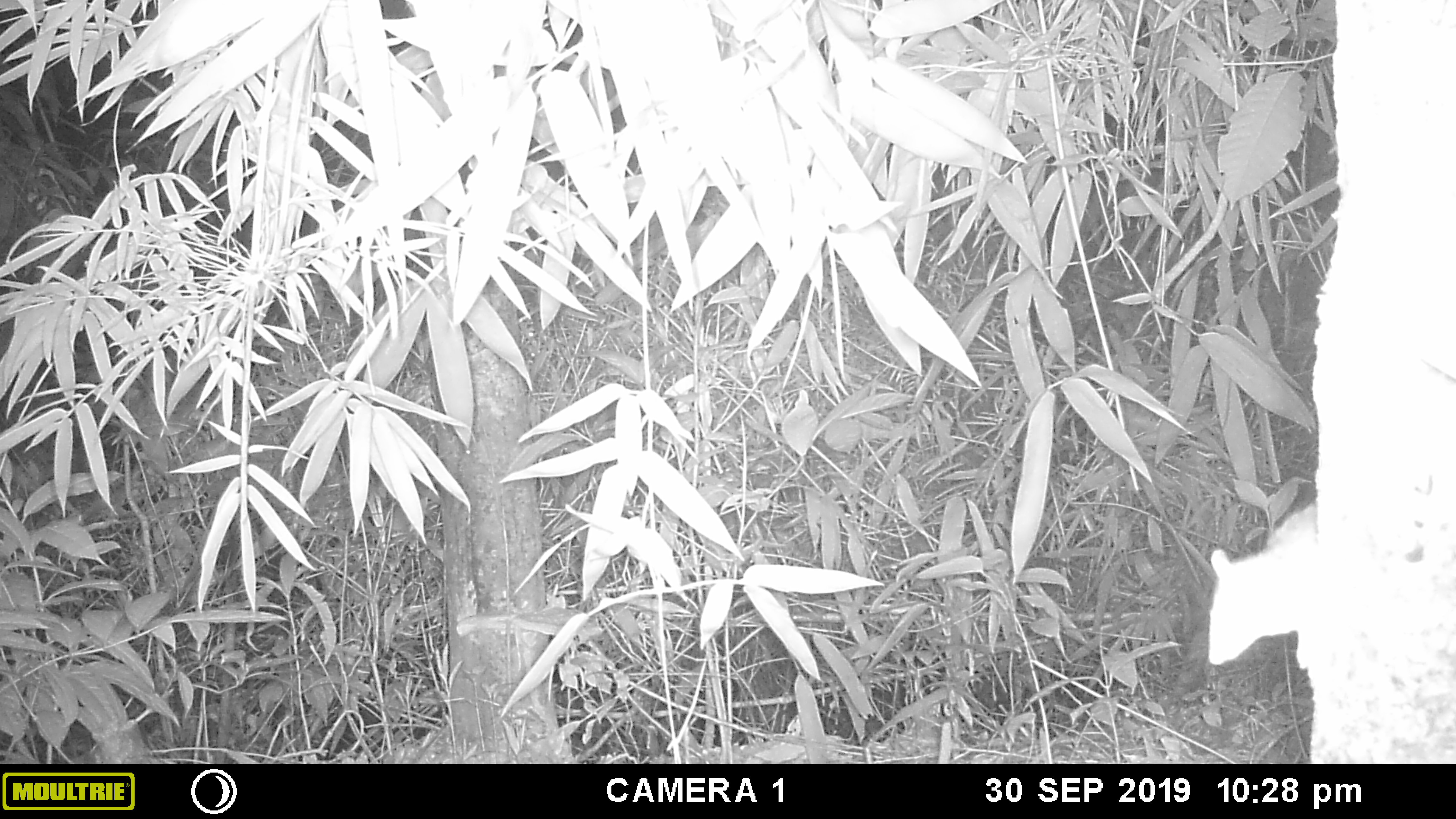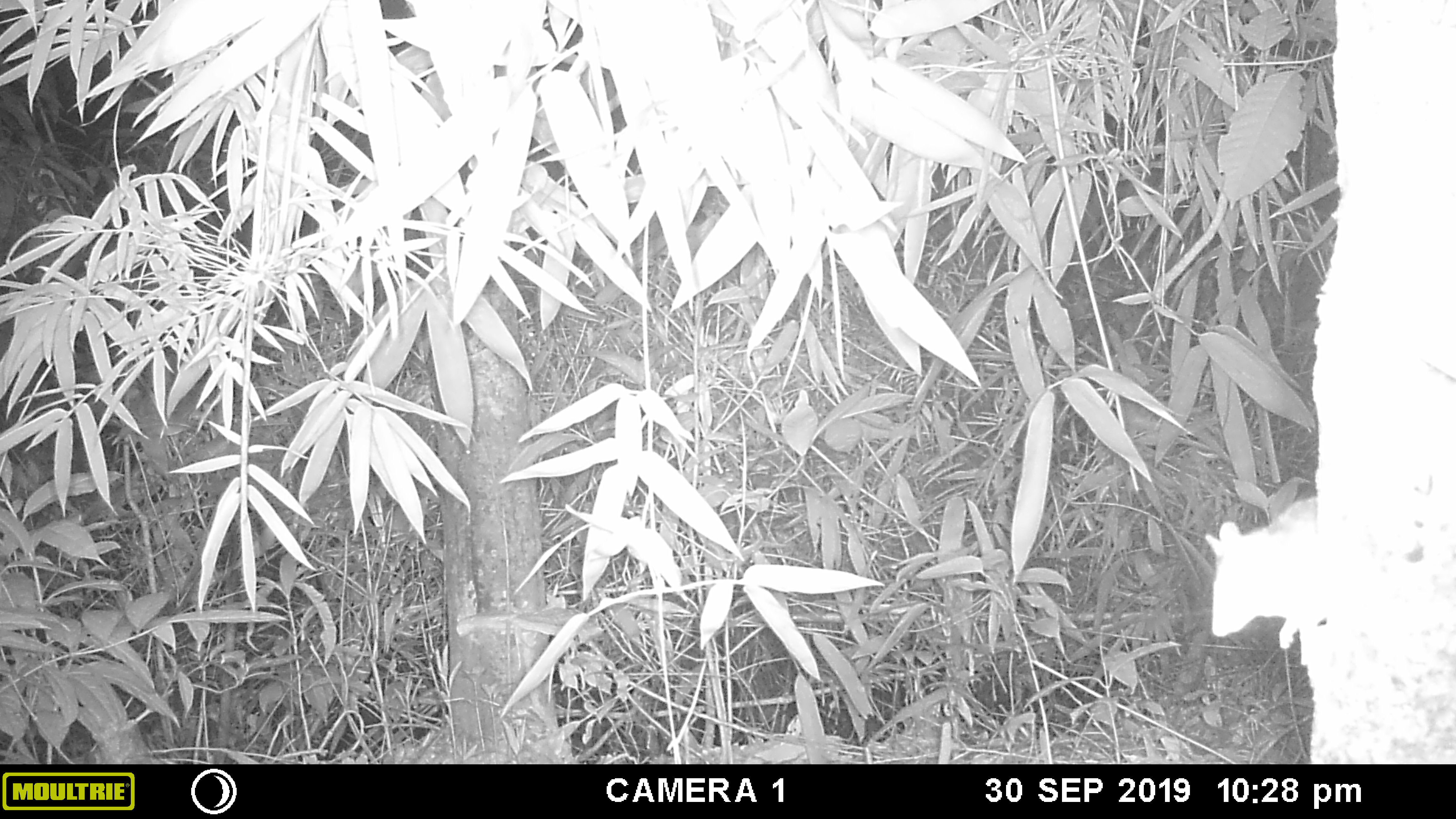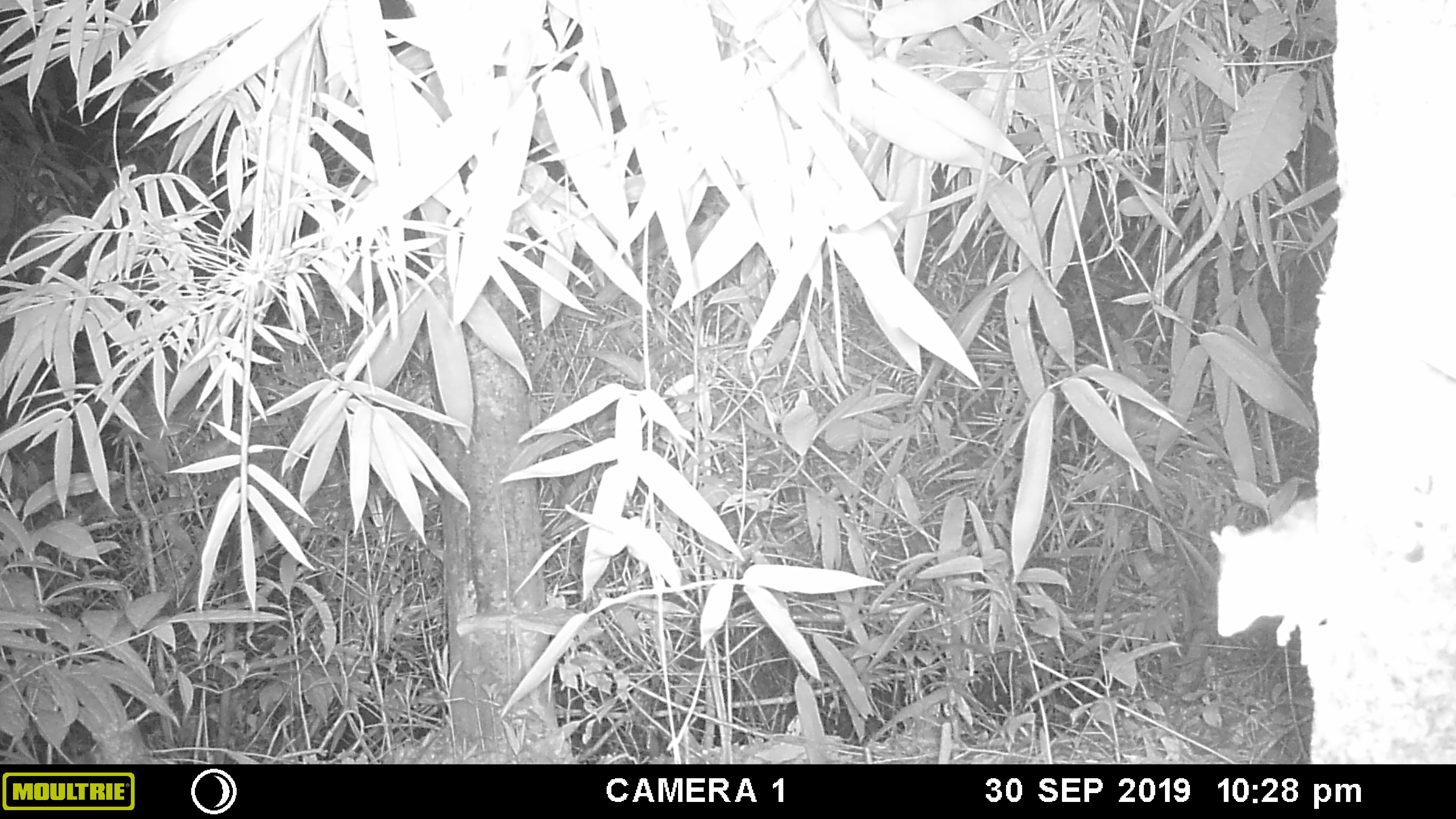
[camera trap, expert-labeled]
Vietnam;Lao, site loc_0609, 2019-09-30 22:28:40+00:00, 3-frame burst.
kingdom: Animalia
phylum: Chordata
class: Mammalia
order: Rodentia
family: Muridae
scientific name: Muridae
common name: old-world mice and rats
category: unidentified murid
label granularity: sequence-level